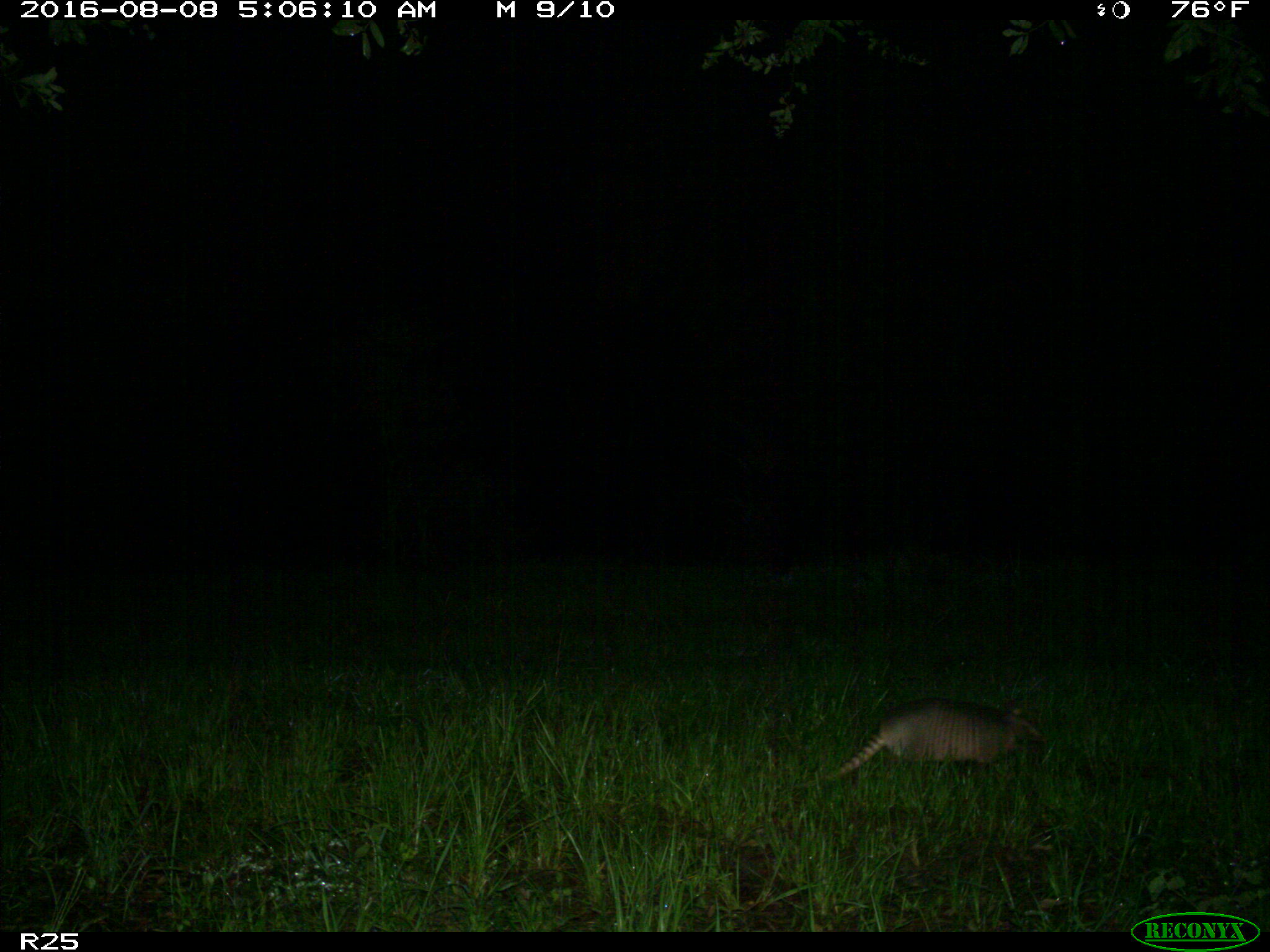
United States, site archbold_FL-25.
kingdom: Animalia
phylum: Chordata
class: Mammalia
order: Cingulata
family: Dasypodidae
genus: Dasypus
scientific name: Dasypus novemcinctus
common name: nine-banded armadillo